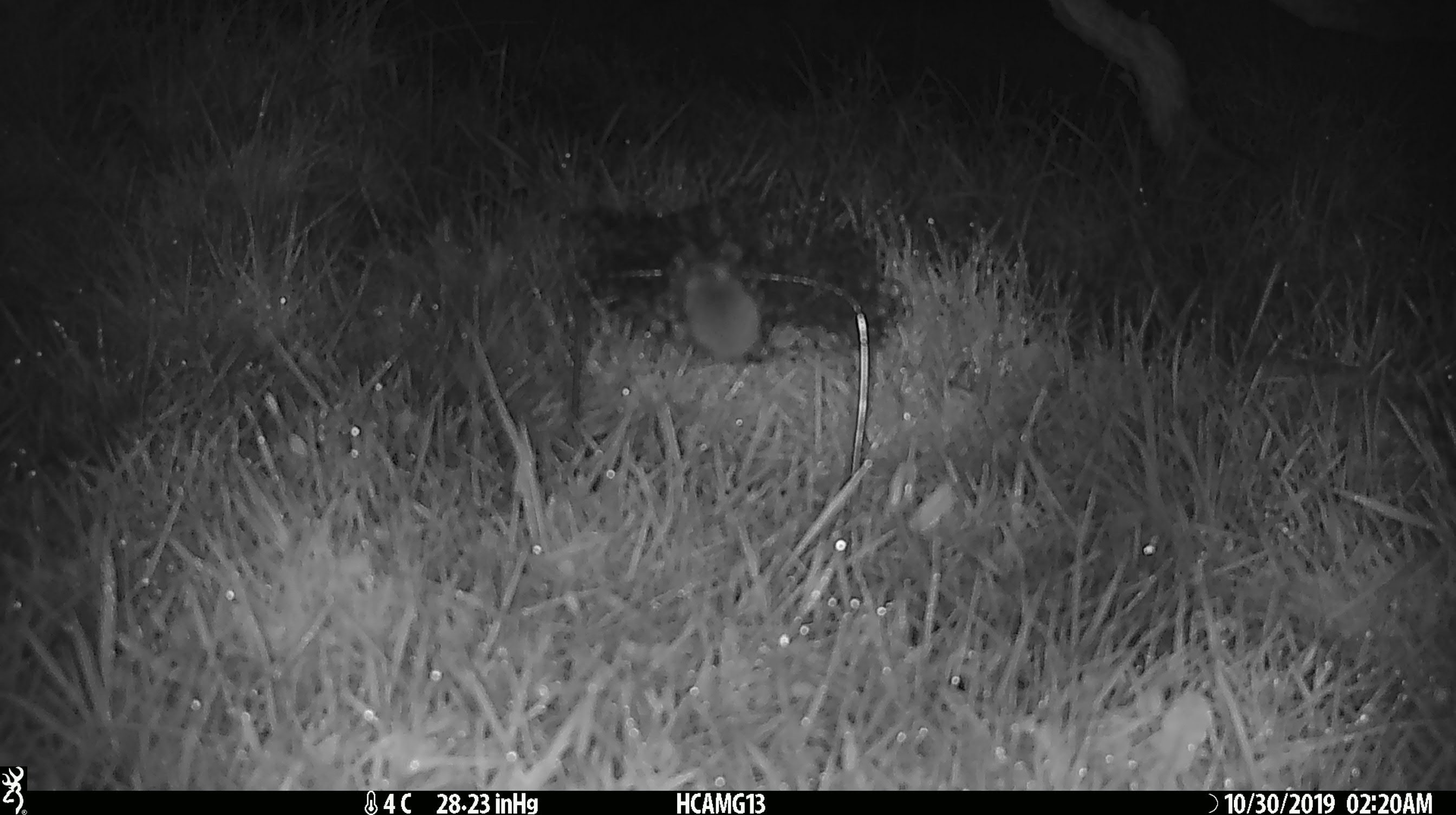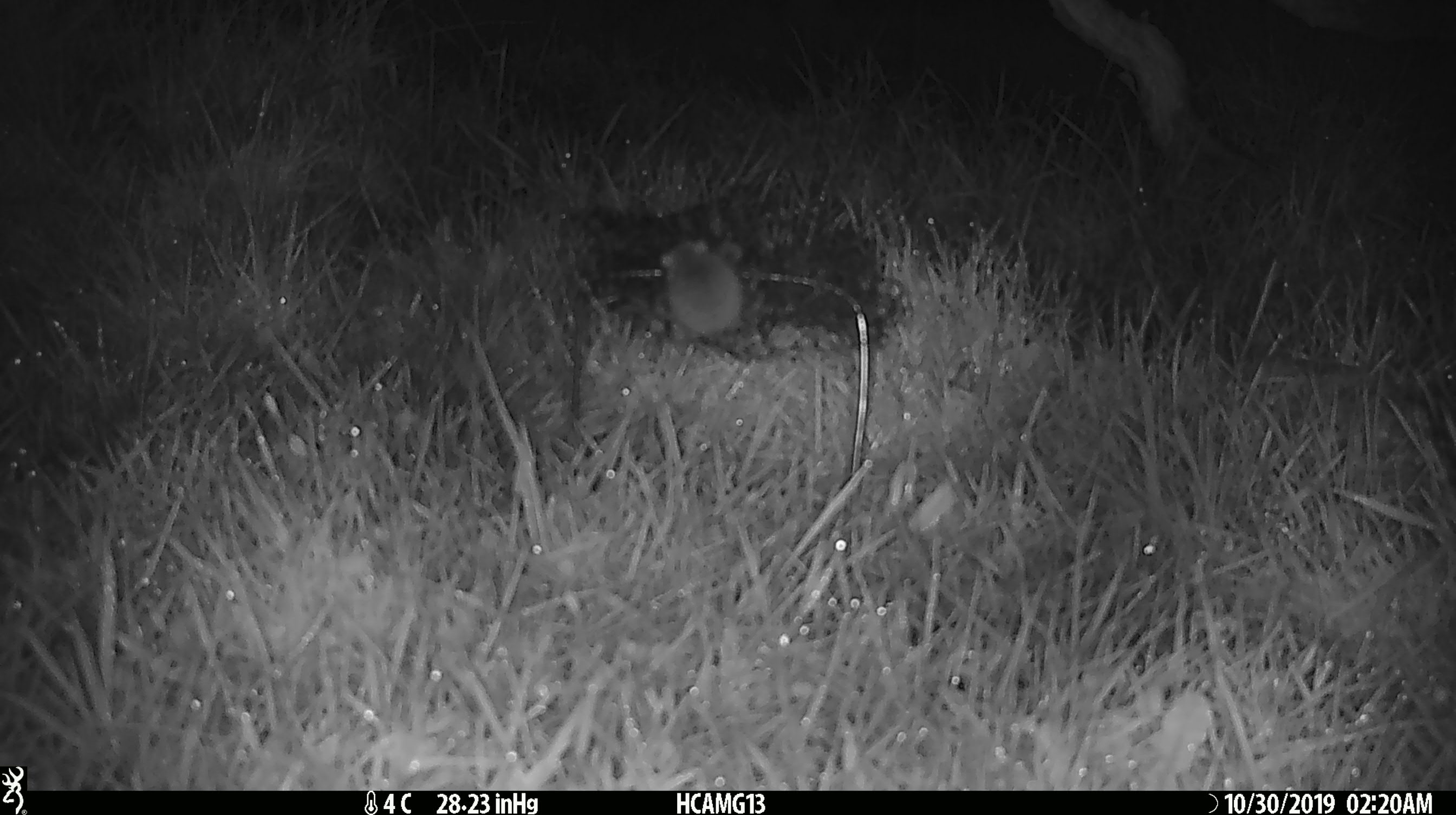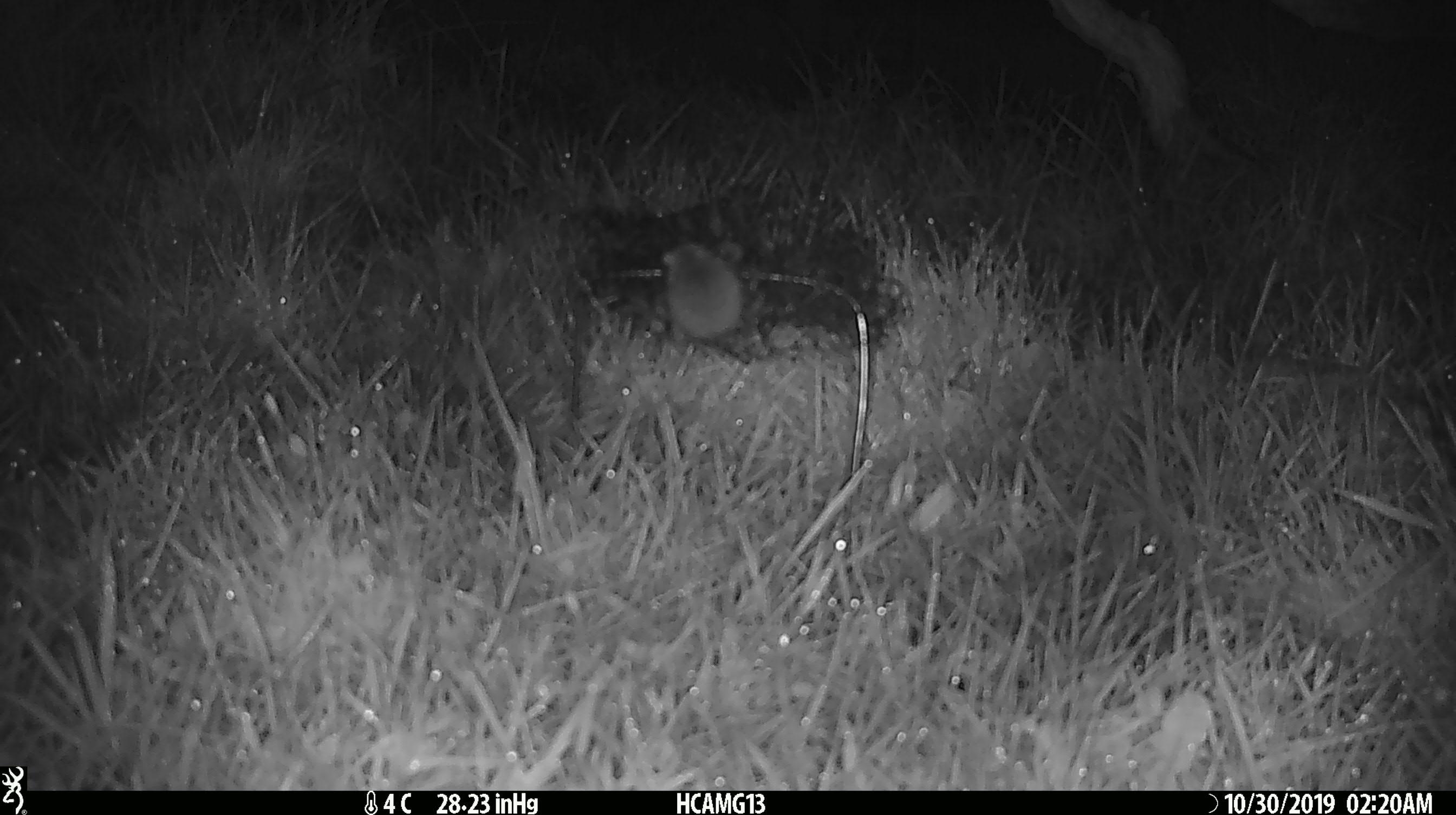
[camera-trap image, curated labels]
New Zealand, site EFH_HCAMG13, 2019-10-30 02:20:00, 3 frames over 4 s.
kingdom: Animalia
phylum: Chordata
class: Mammalia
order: Rodentia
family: Muridae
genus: Mus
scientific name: Mus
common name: mouse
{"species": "mouse (Mus)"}